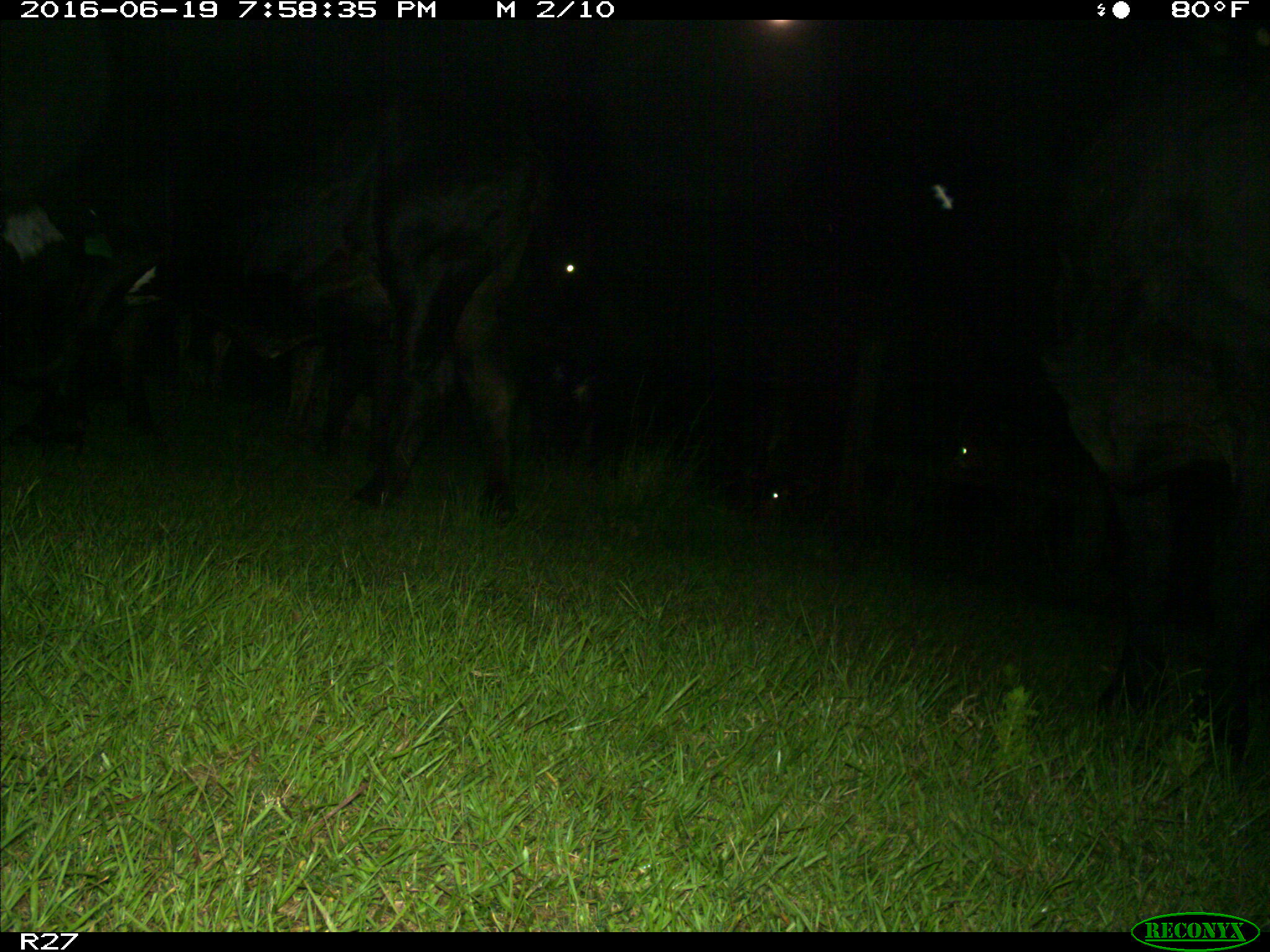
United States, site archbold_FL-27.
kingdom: Animalia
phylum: Chordata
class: Mammalia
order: Artiodactyla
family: Bovidae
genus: Bos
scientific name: Bos taurus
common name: domestic cow